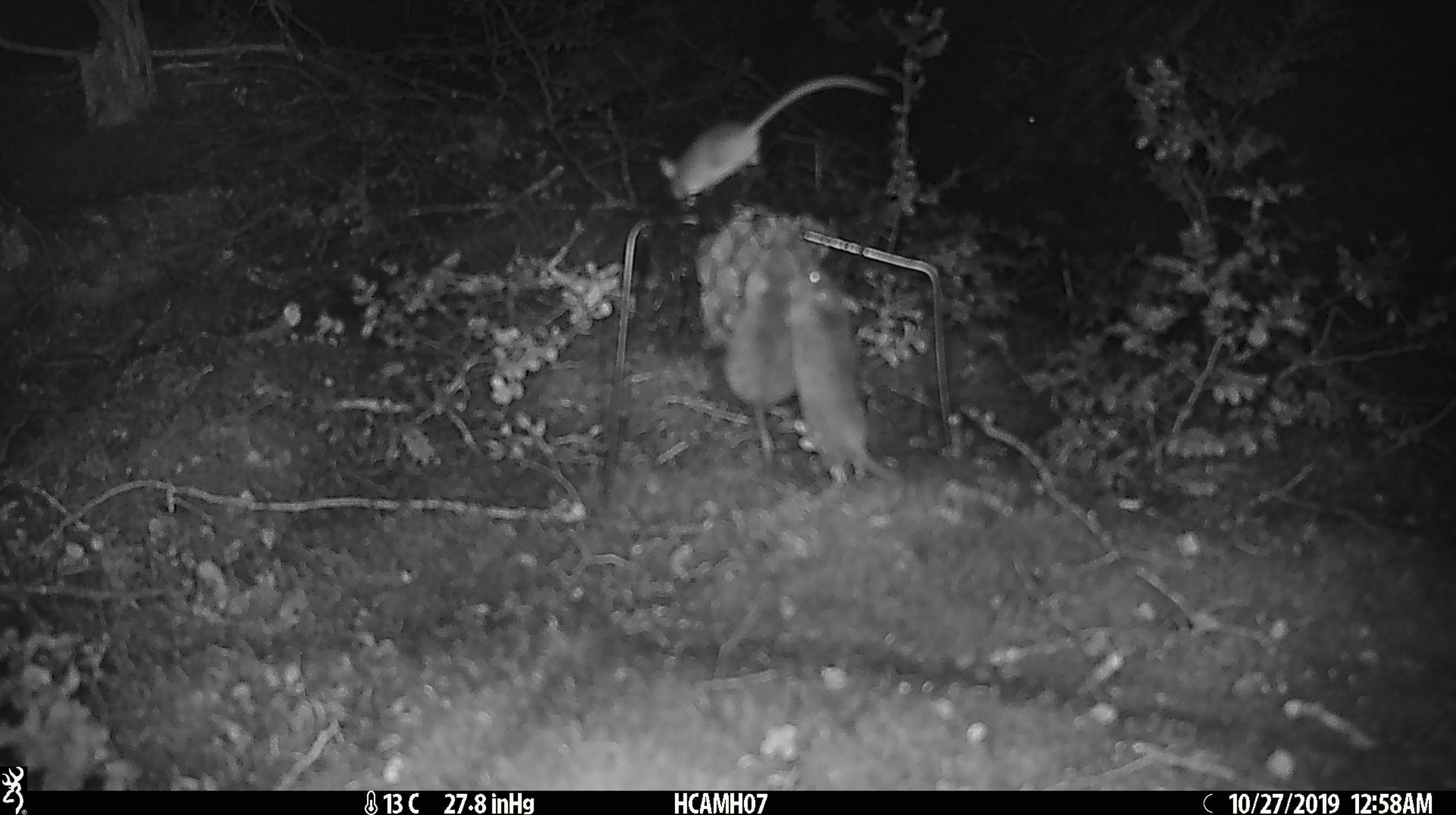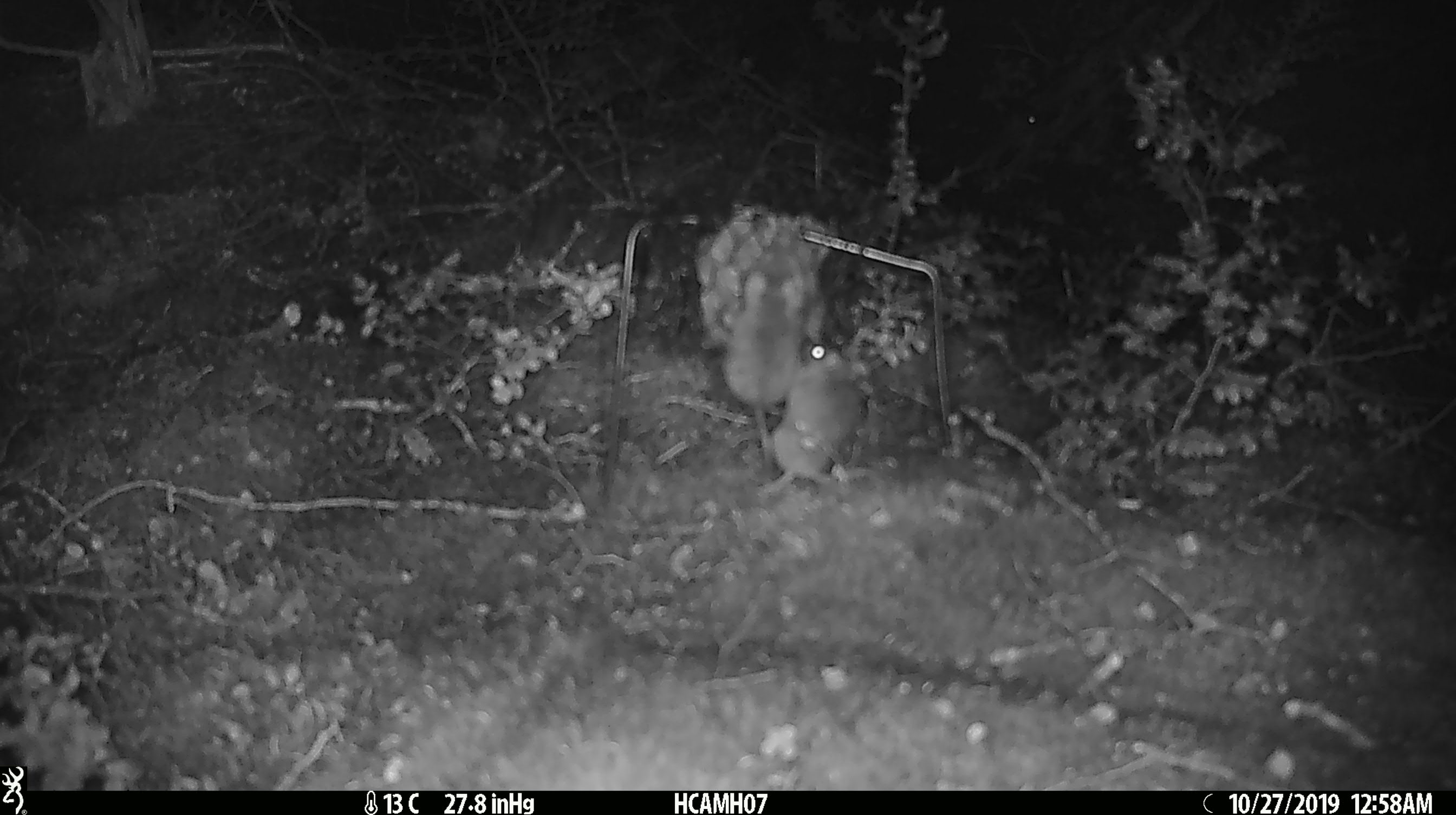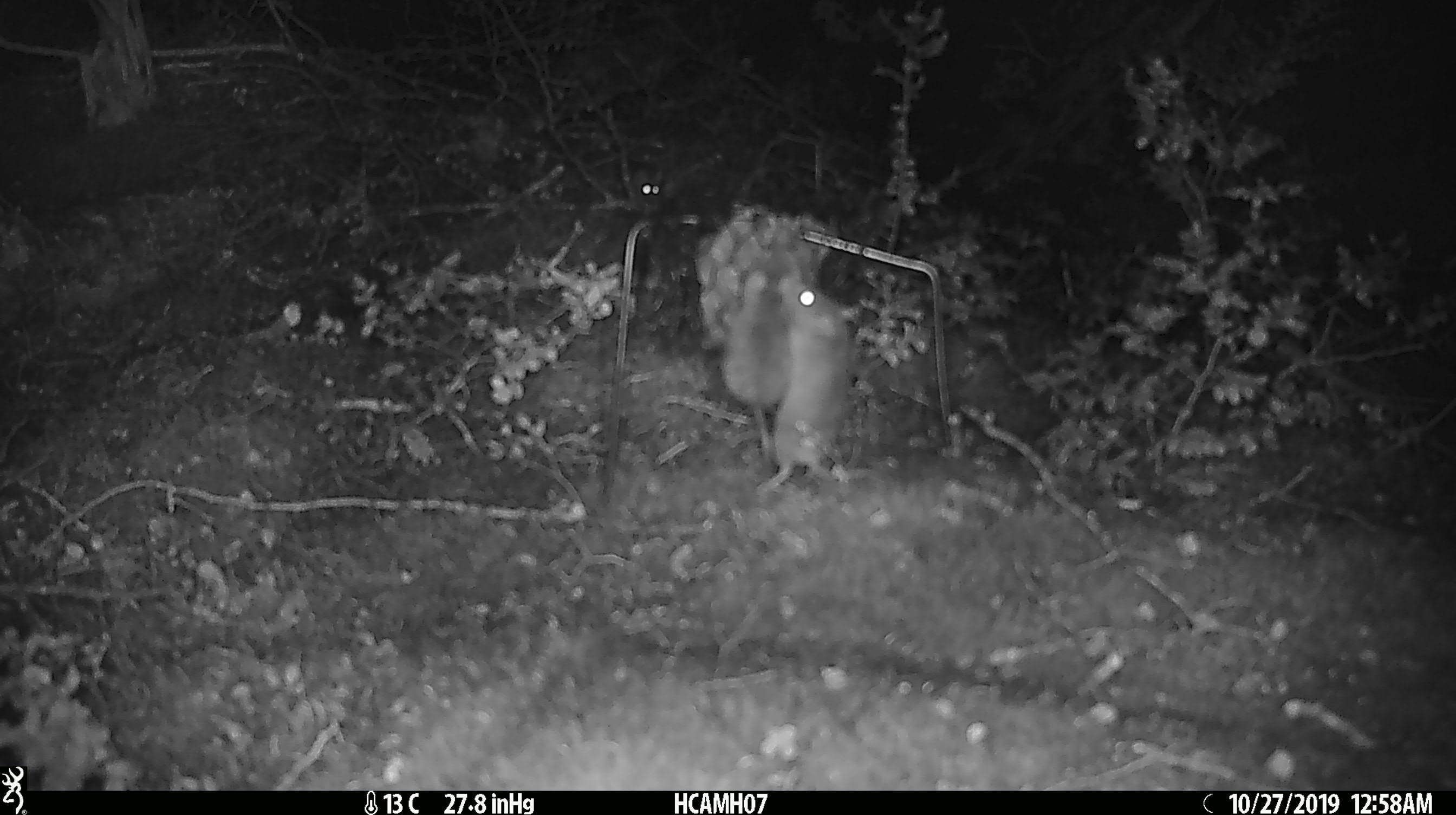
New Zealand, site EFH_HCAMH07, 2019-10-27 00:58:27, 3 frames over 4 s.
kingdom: Animalia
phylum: Chordata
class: Mammalia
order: Rodentia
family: Muridae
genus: Mus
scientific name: Mus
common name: mouse